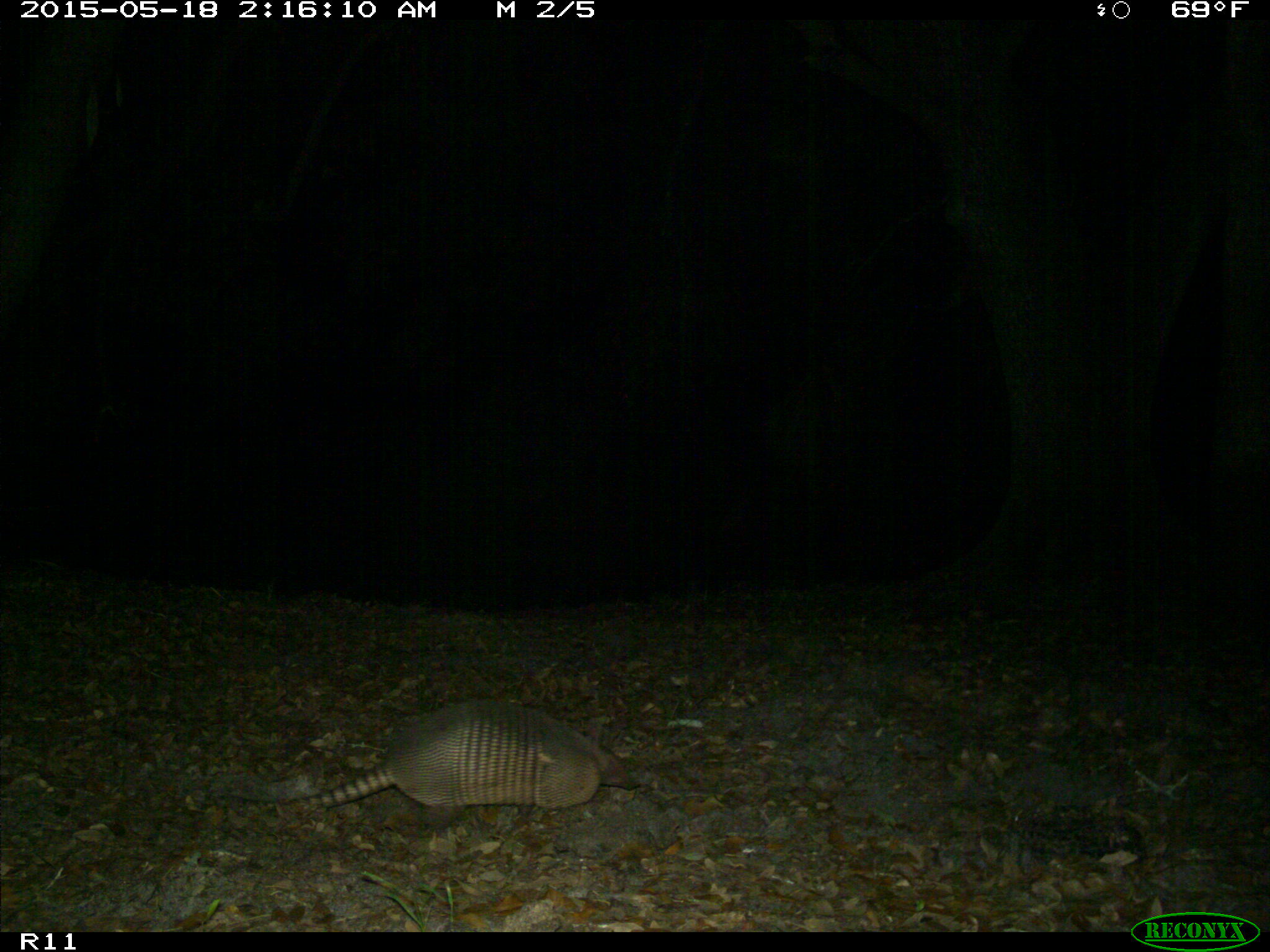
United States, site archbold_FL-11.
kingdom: Animalia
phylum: Chordata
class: Mammalia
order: Cingulata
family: Dasypodidae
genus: Dasypus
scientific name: Dasypus novemcinctus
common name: nine-banded armadillo